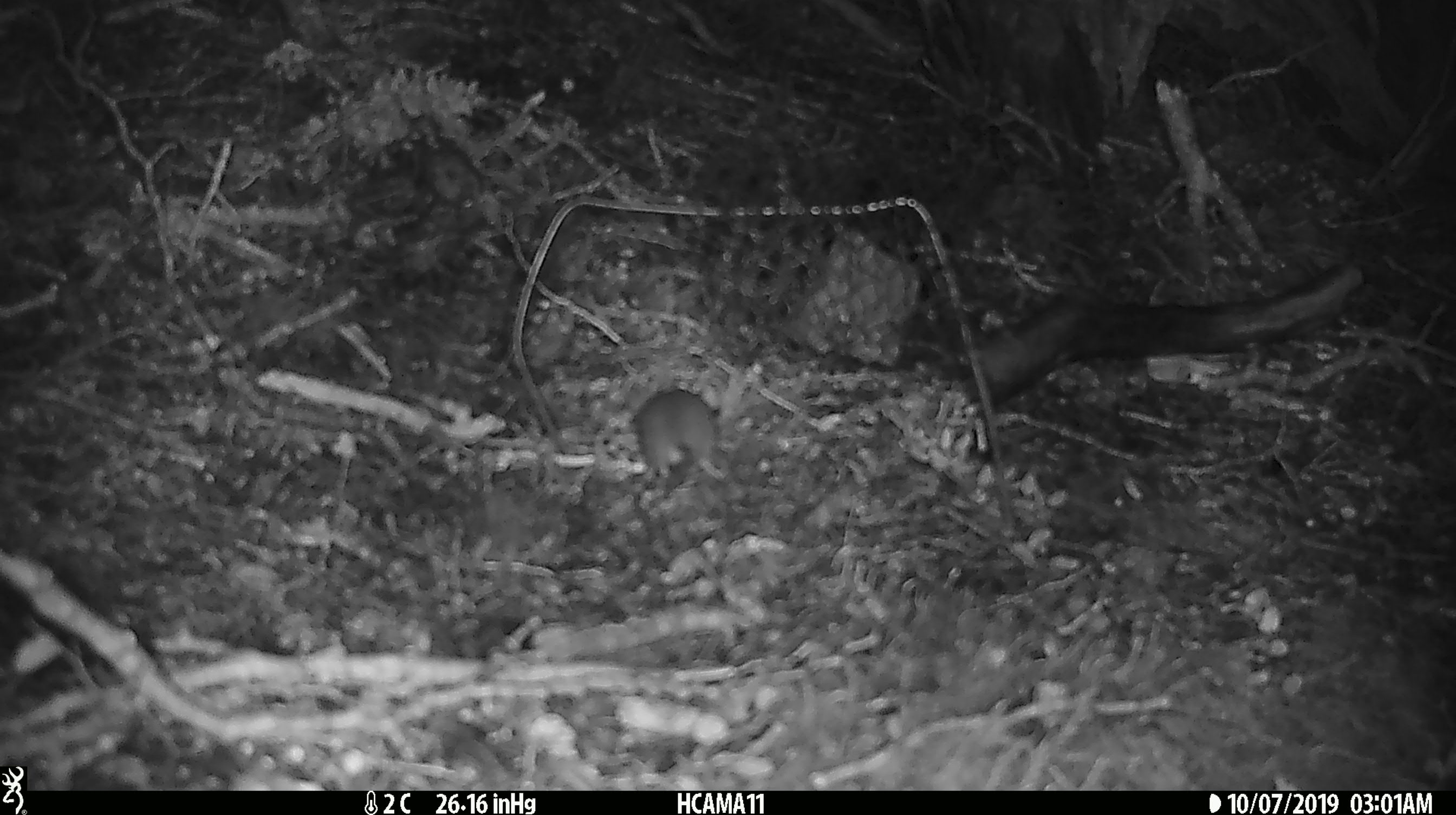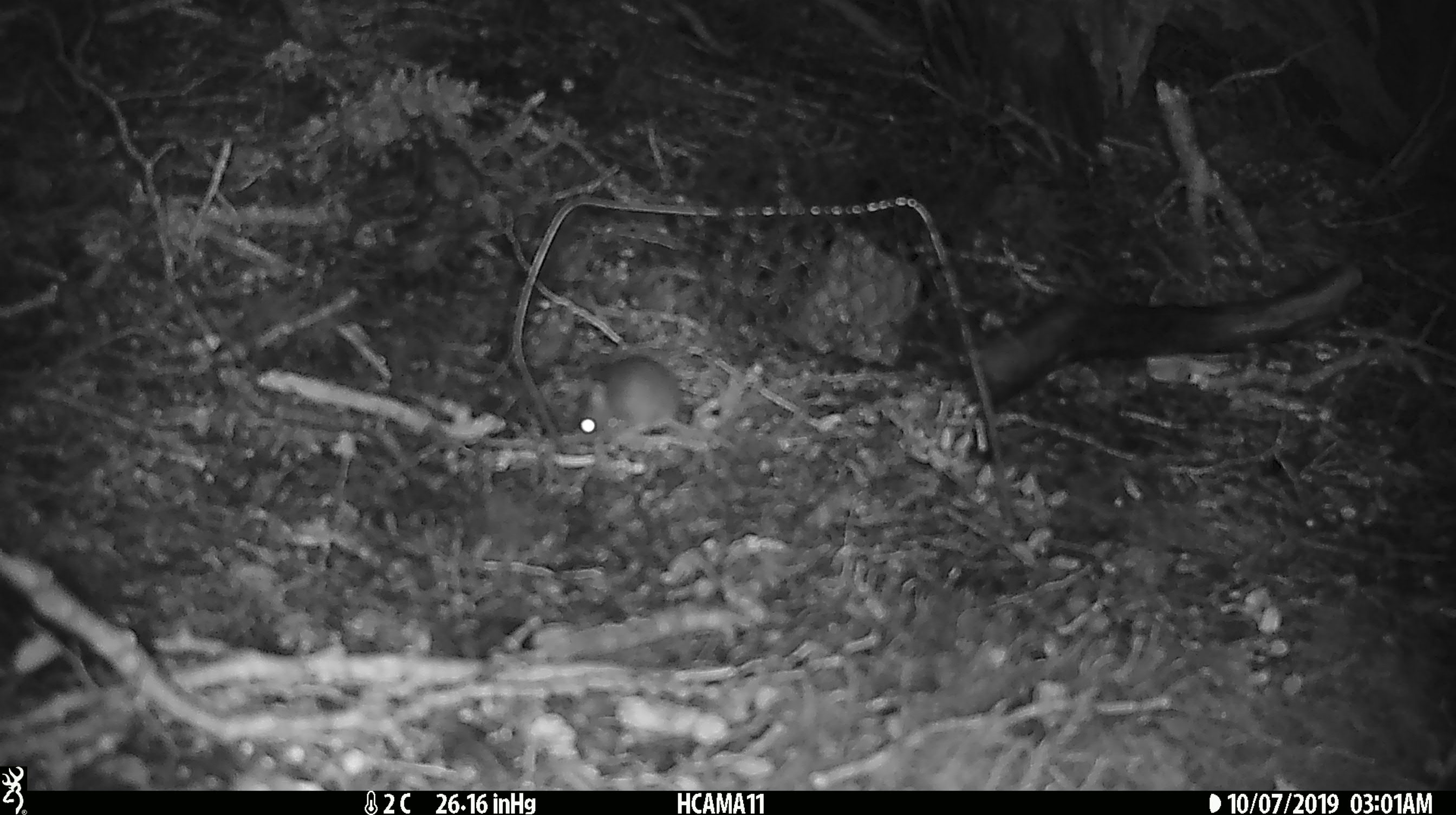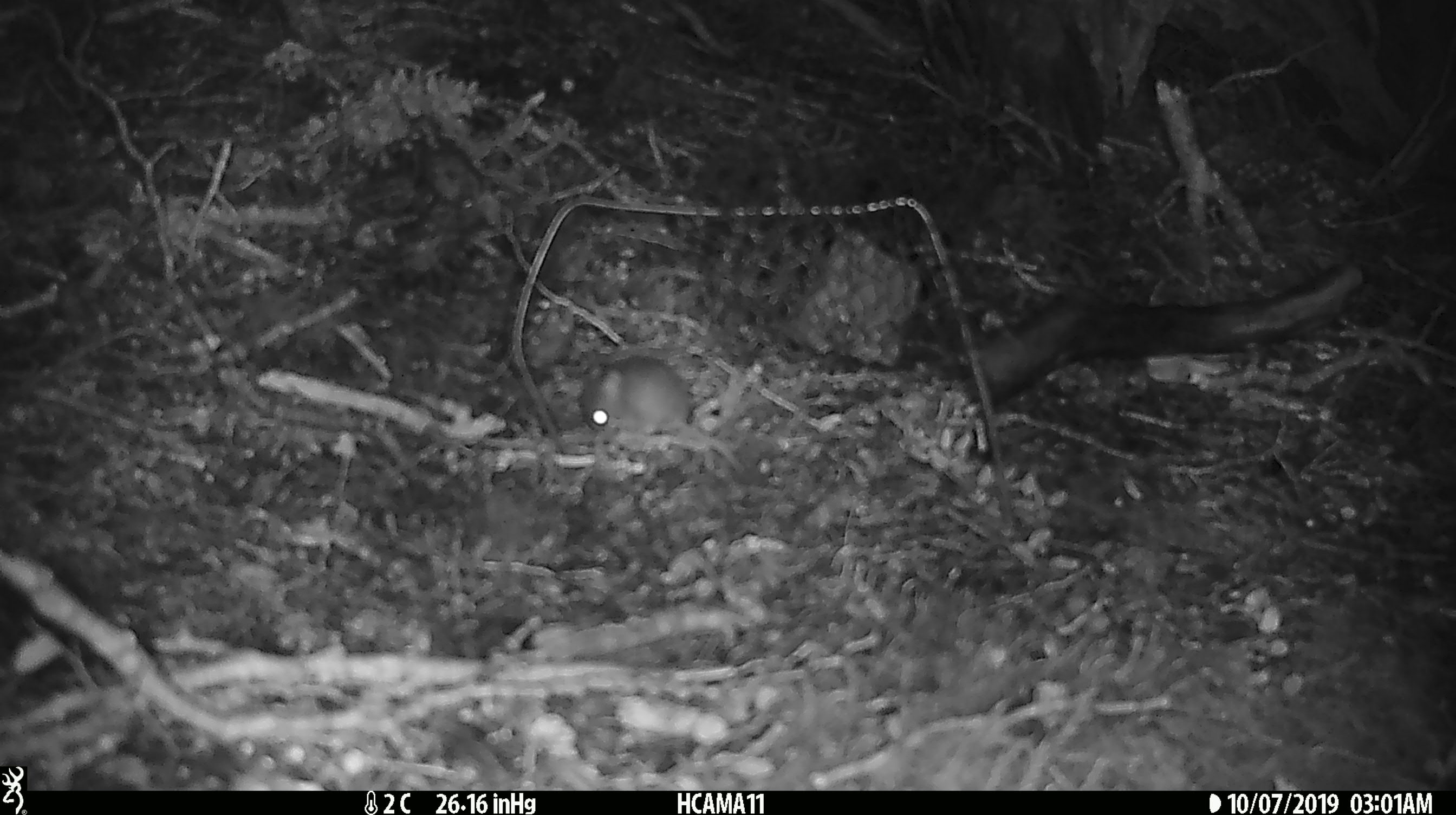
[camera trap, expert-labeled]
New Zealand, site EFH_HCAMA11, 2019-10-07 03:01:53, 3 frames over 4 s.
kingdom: Animalia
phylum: Chordata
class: Mammalia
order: Rodentia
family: Muridae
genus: Mus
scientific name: Mus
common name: mouse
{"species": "mouse (Mus)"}